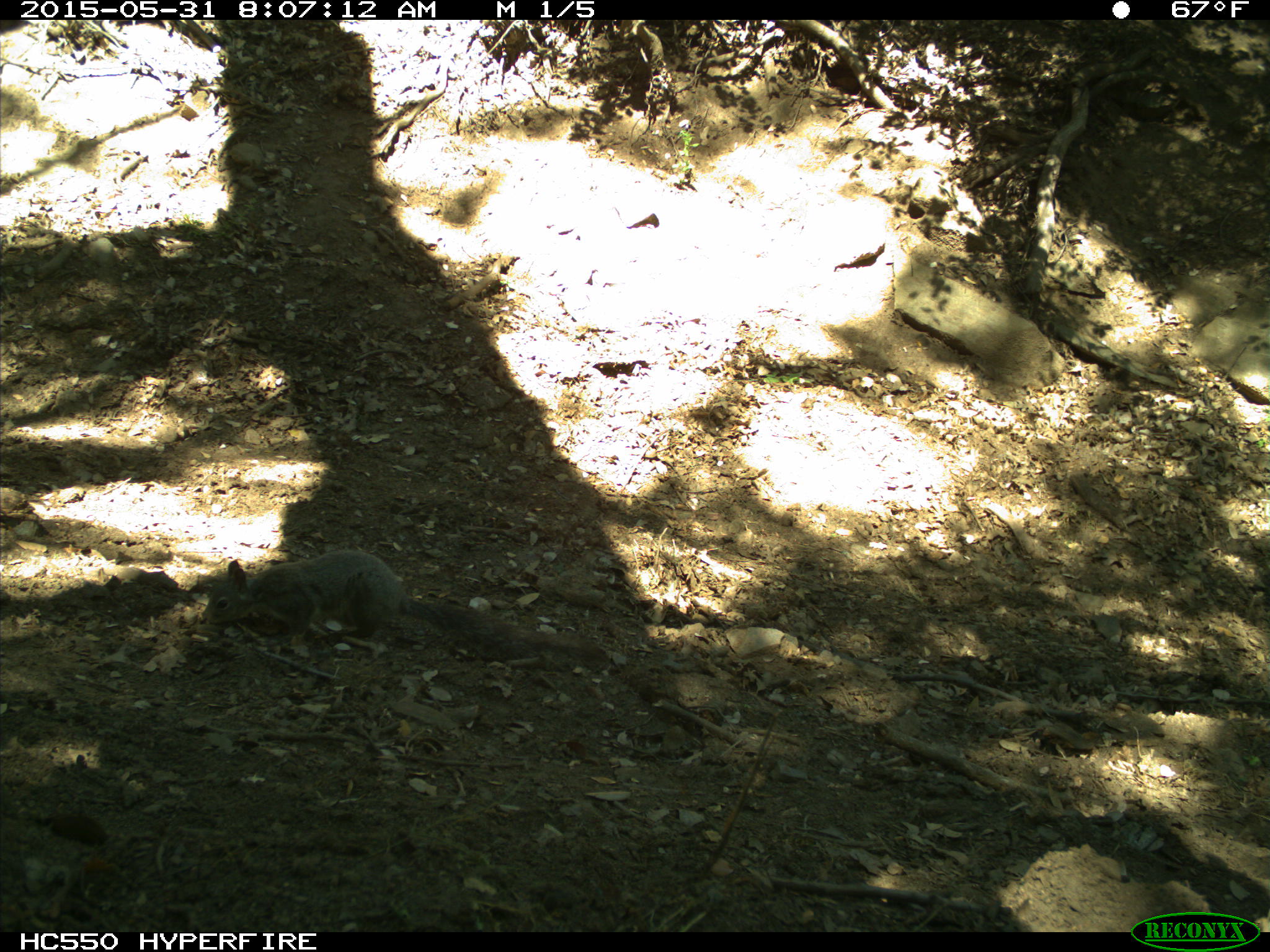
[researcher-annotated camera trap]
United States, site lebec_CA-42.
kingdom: Animalia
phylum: Chordata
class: Mammalia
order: Rodentia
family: Sciuridae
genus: Sciurus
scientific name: Sciurus carolinensis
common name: eastern gray squirrel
Sciurus carolinensis (eastern gray squirrel).